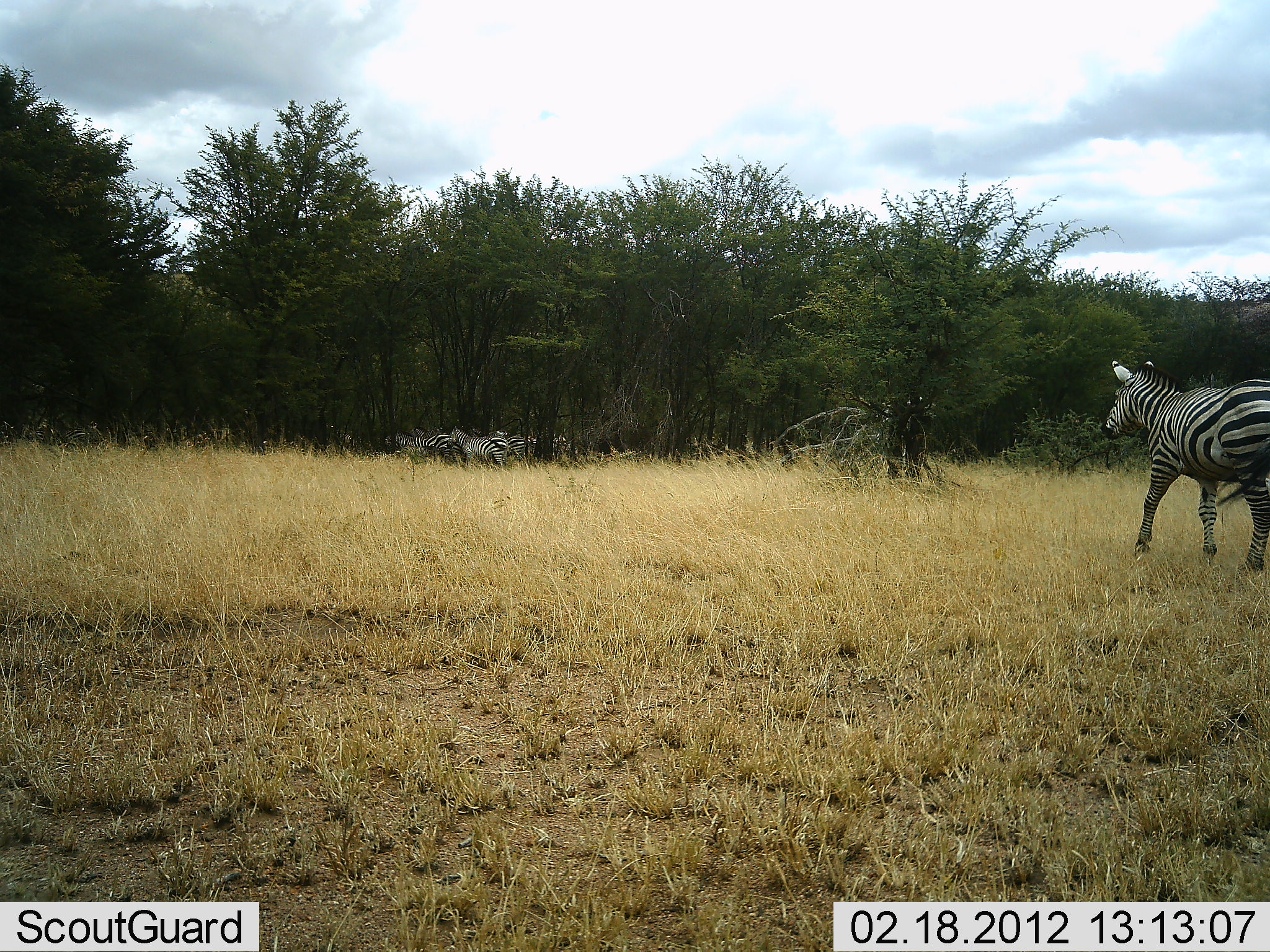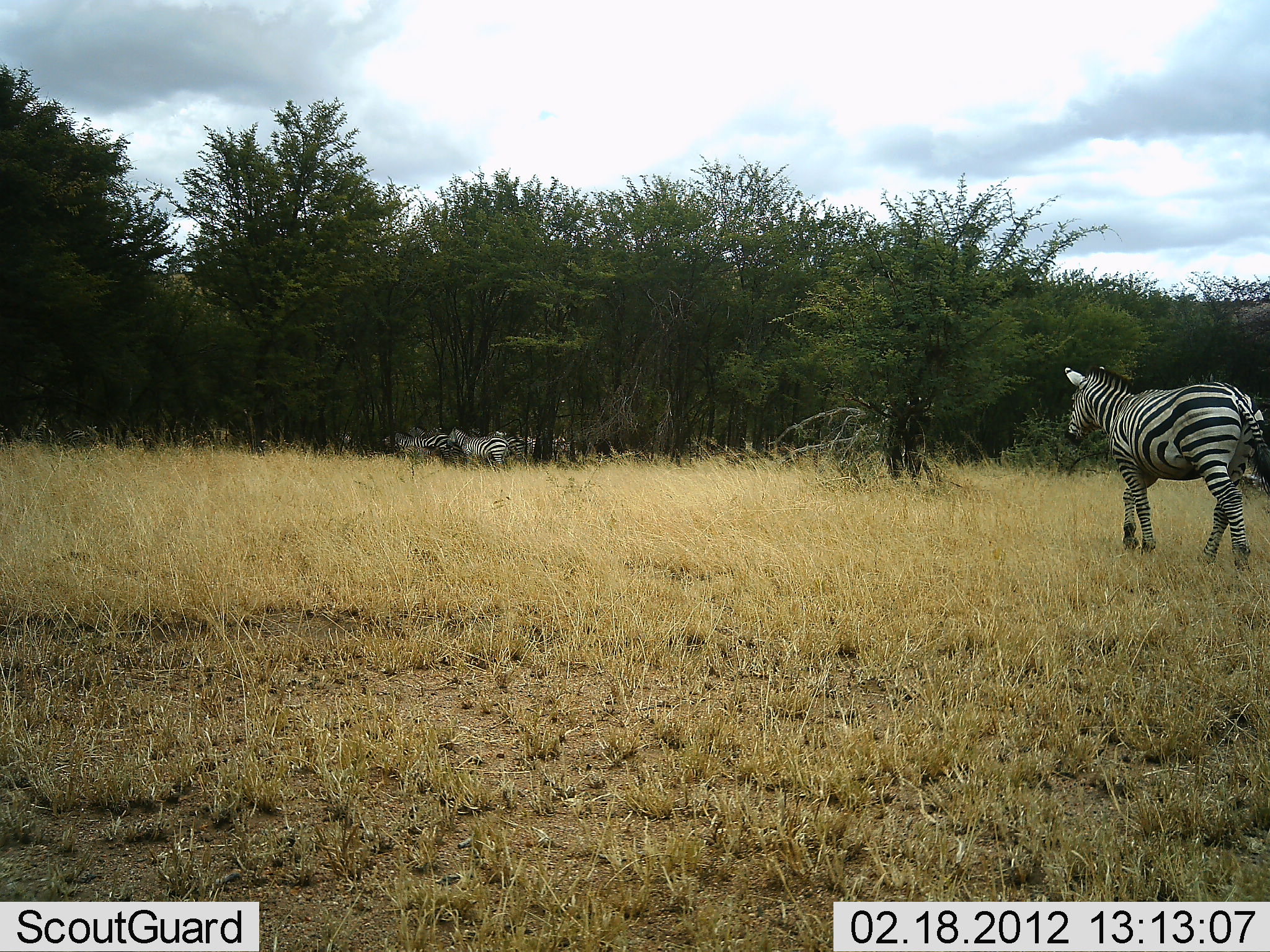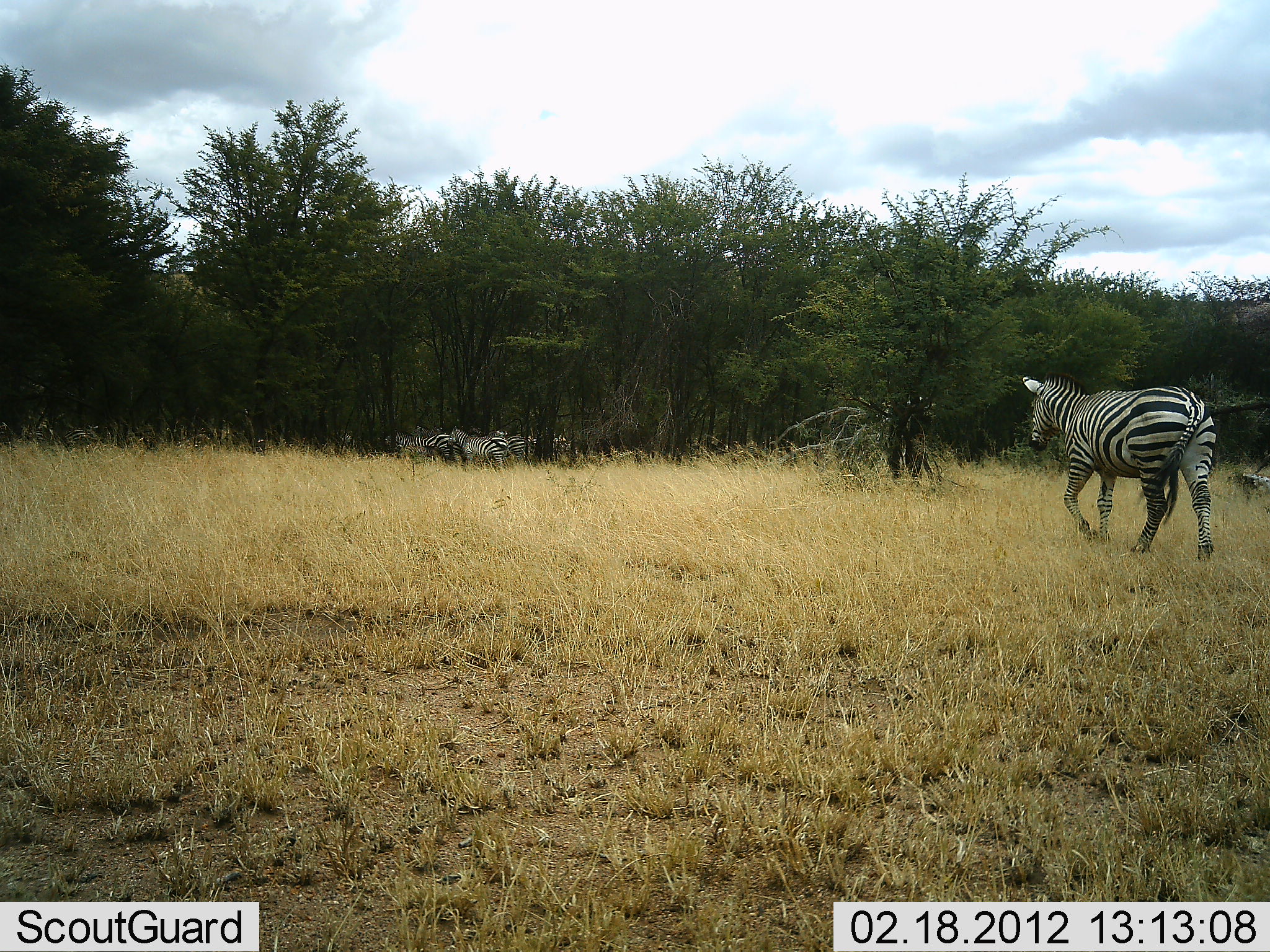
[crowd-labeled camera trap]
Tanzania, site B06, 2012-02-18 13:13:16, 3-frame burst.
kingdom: Animalia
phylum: Chordata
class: Mammalia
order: Perissodactyla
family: Equidae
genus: Equus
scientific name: Equus quagga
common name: plains zebra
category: zebra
Zebra (plains zebra) (Equus quagga), count 4. Behavior (volunteer vote fractions): standing 81%, resting 6%, moving 69%, interacting 6%. Young present (vote fraction): 0%. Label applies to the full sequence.